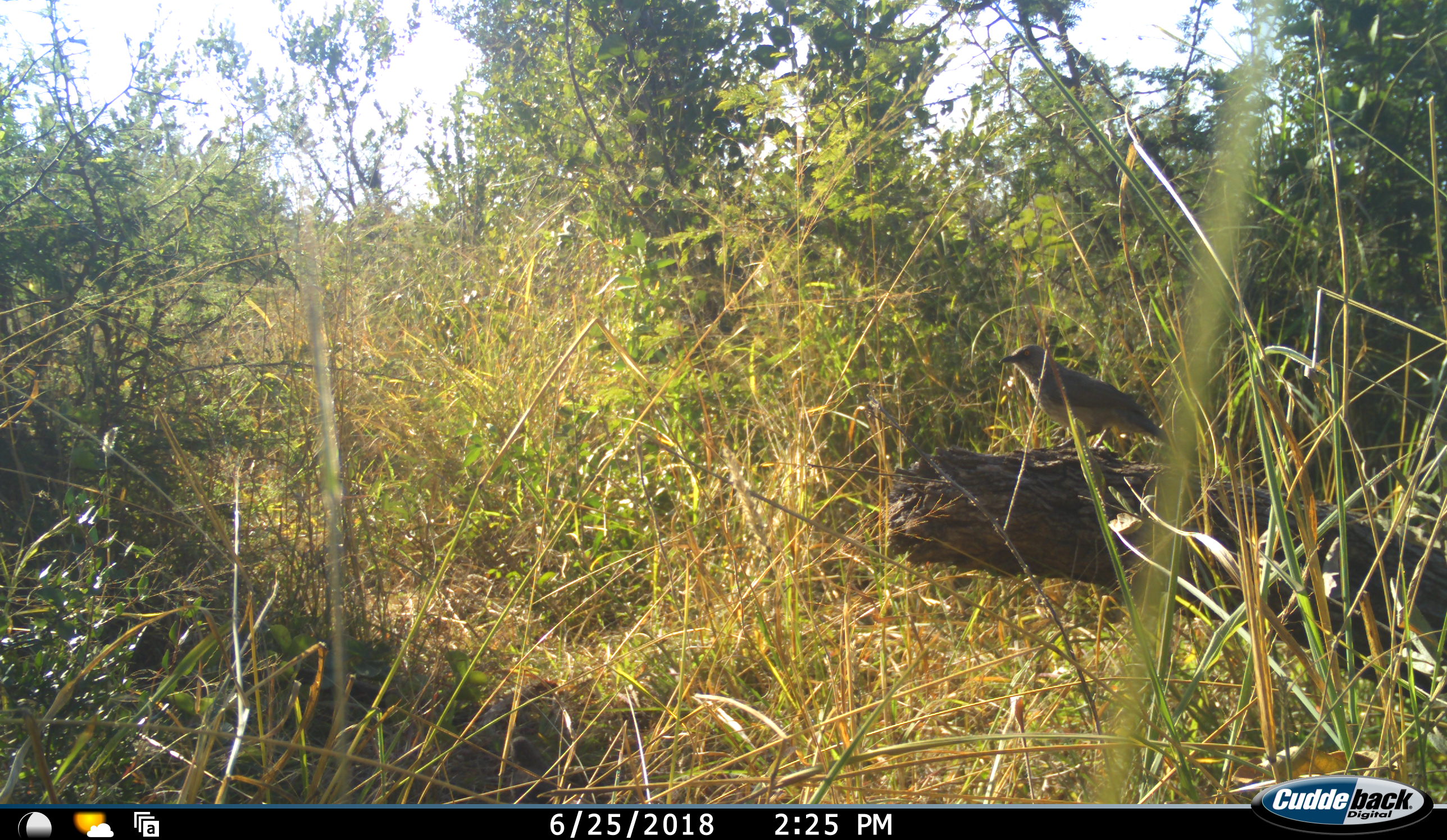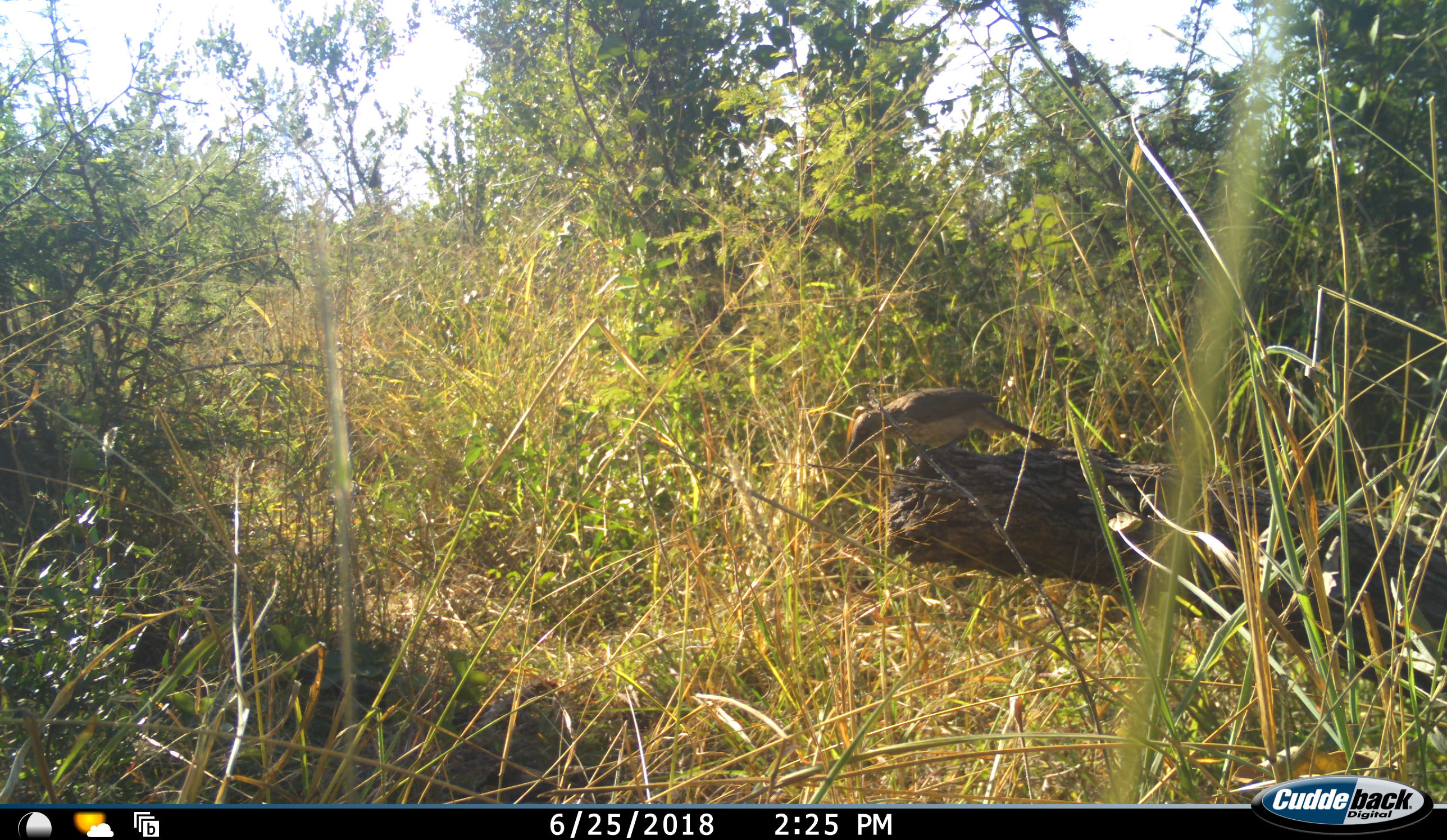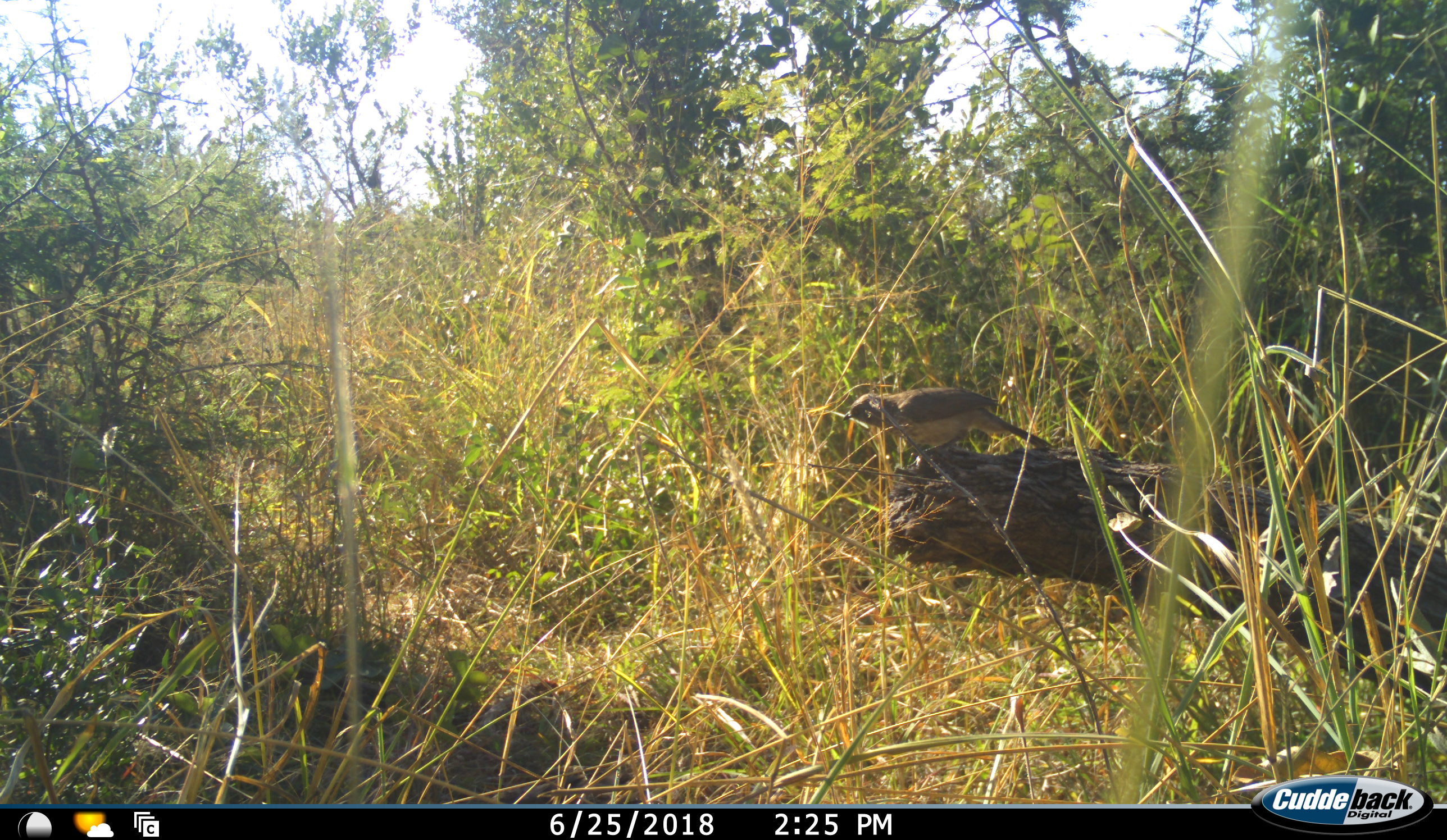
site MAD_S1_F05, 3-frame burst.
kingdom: Animalia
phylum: Chordata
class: Aves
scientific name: Aves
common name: bird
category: birdother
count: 1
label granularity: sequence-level